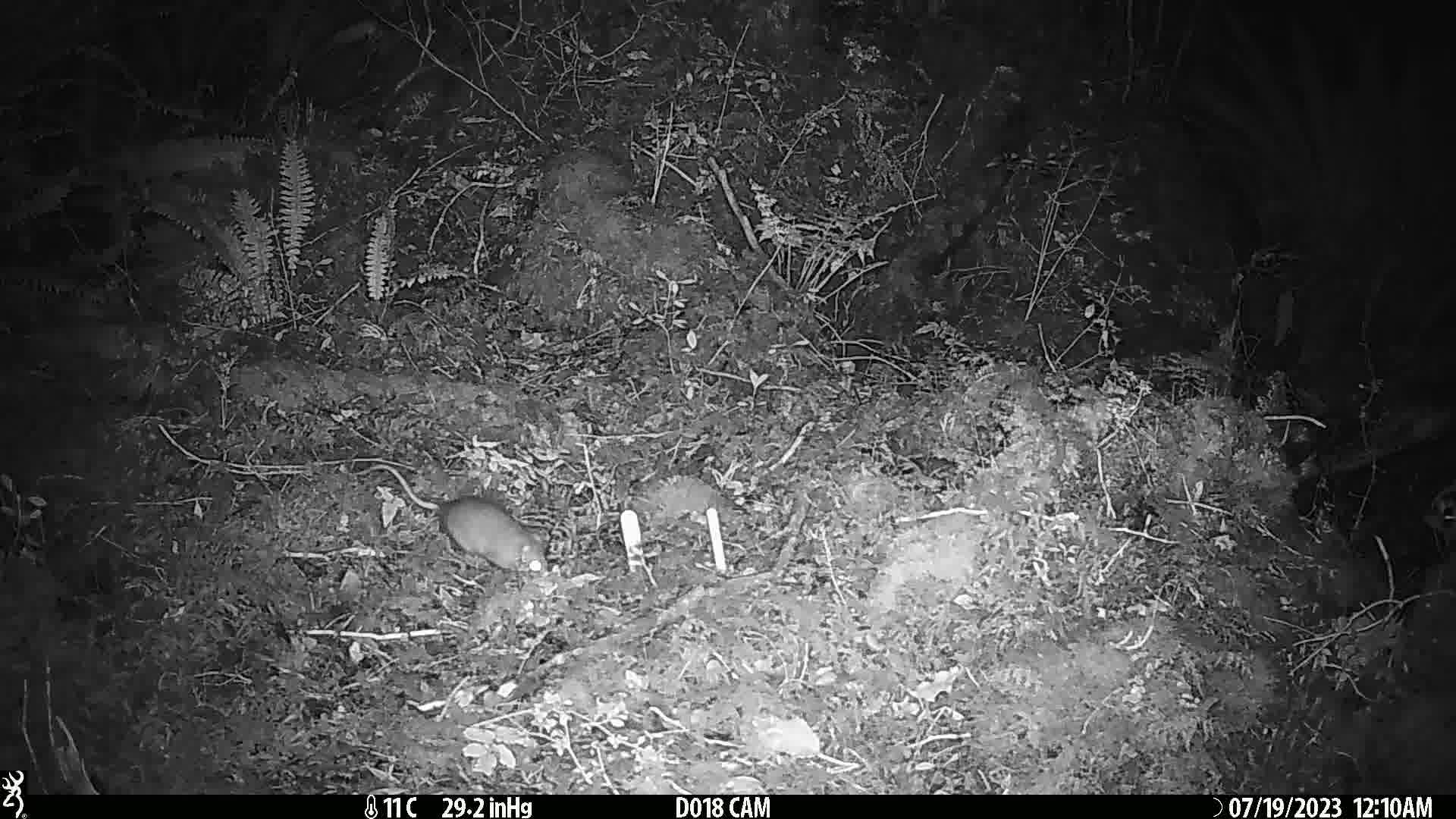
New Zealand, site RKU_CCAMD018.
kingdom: Animalia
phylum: Chordata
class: Mammalia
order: Rodentia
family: Muridae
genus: Rattus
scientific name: Rattus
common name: rat